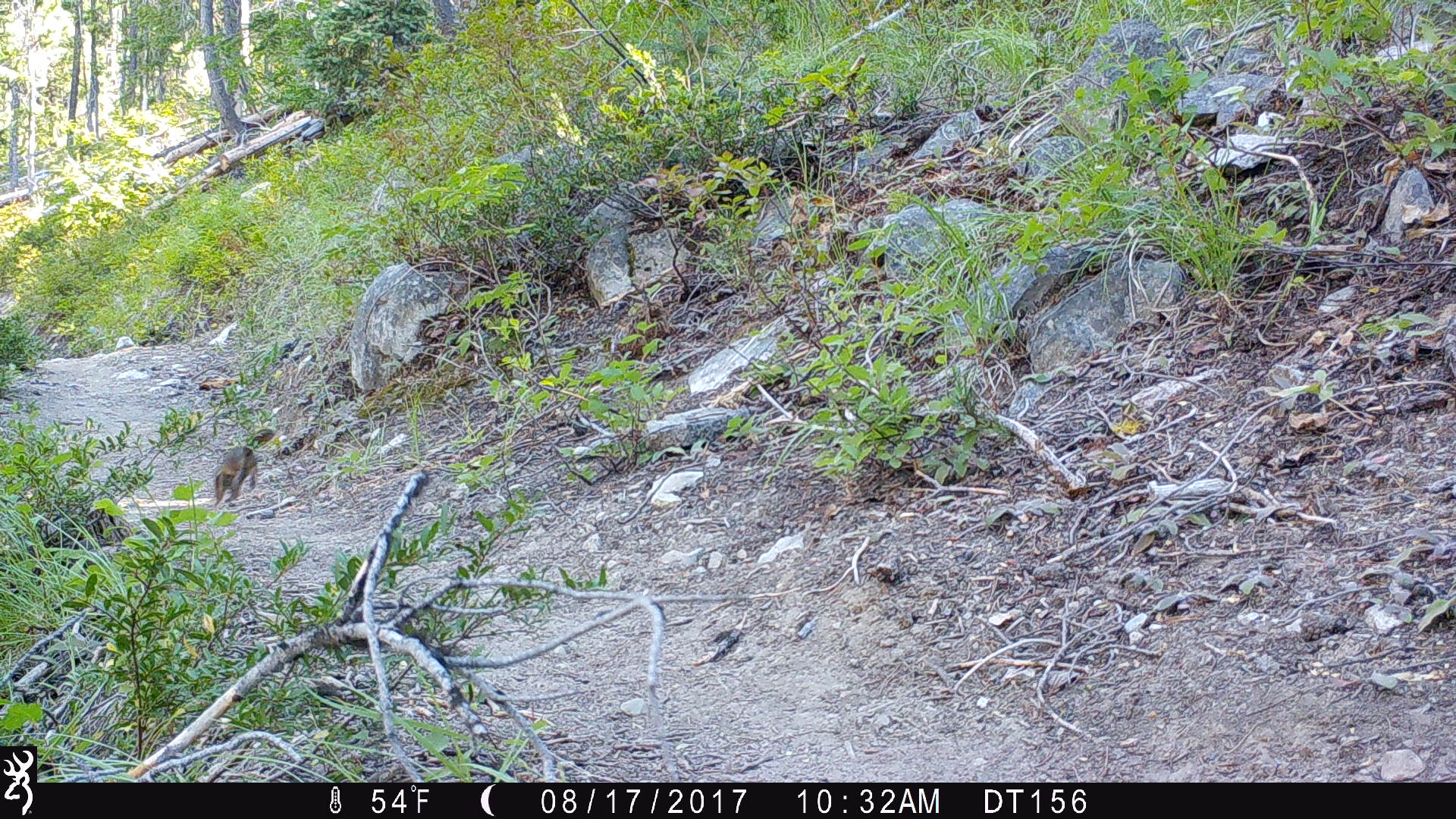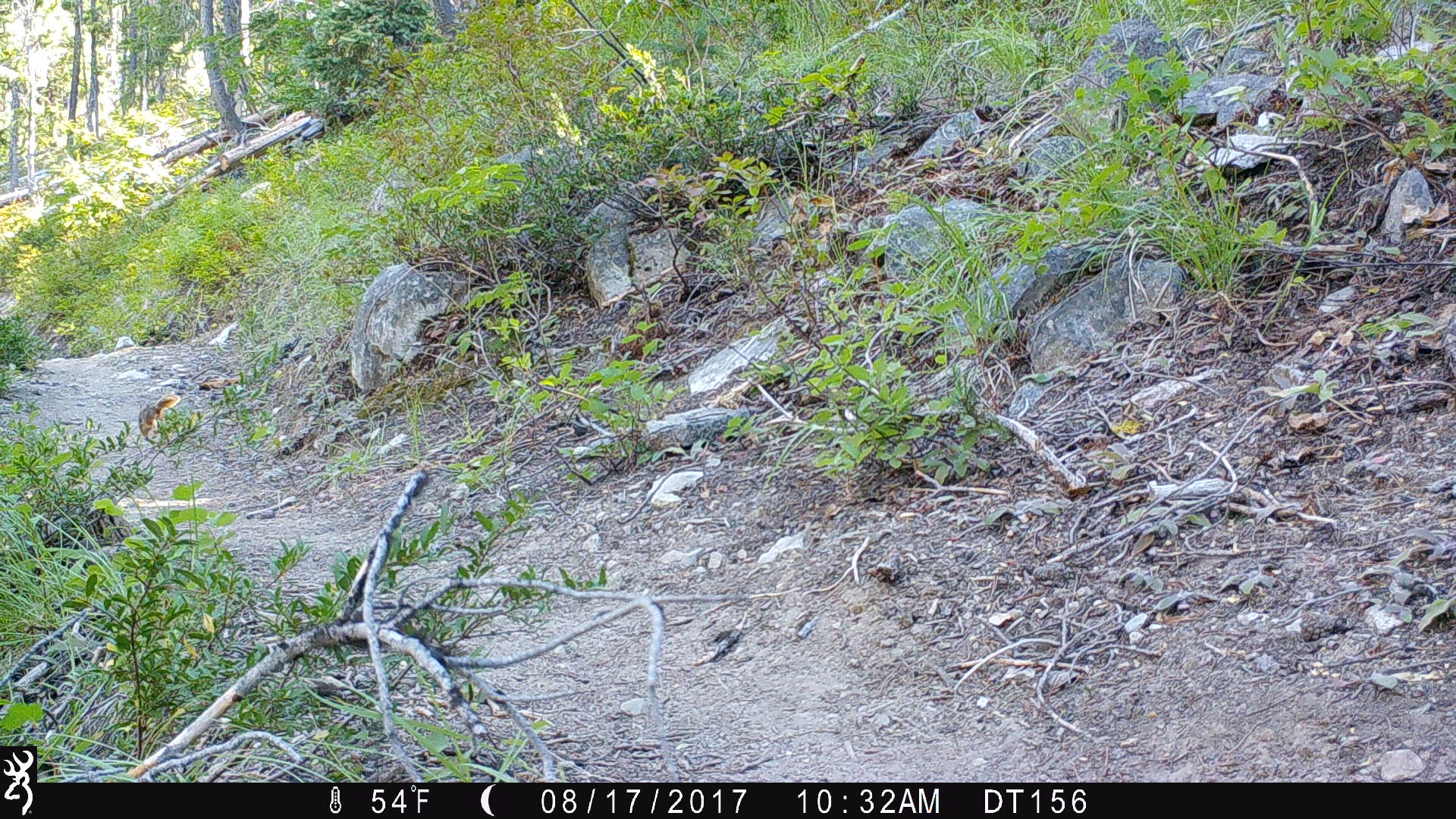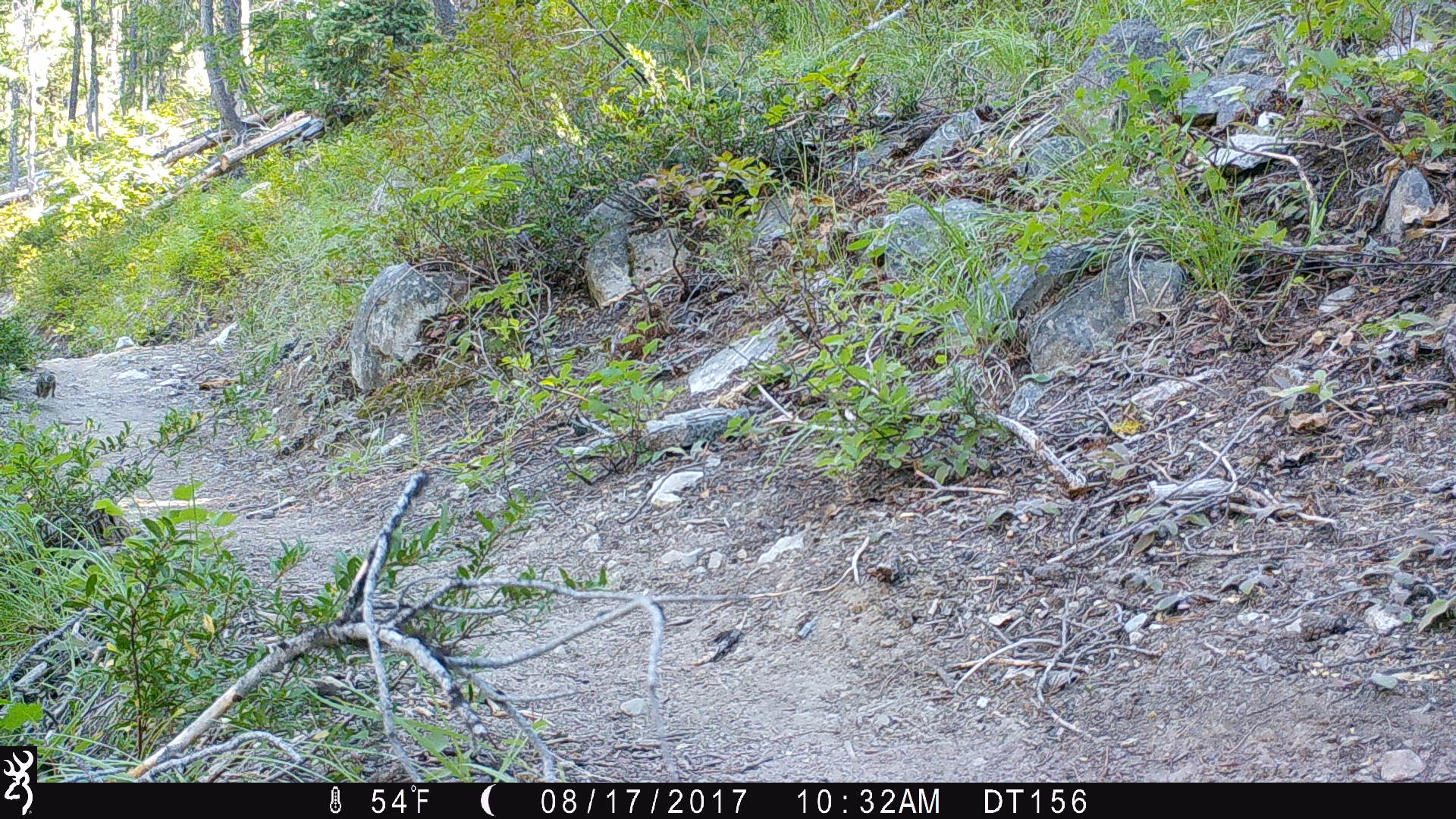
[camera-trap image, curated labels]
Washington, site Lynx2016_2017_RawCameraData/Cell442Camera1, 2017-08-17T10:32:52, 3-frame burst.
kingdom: Animalia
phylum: Chordata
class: Mammalia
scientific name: Mammalia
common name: small mammal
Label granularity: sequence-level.